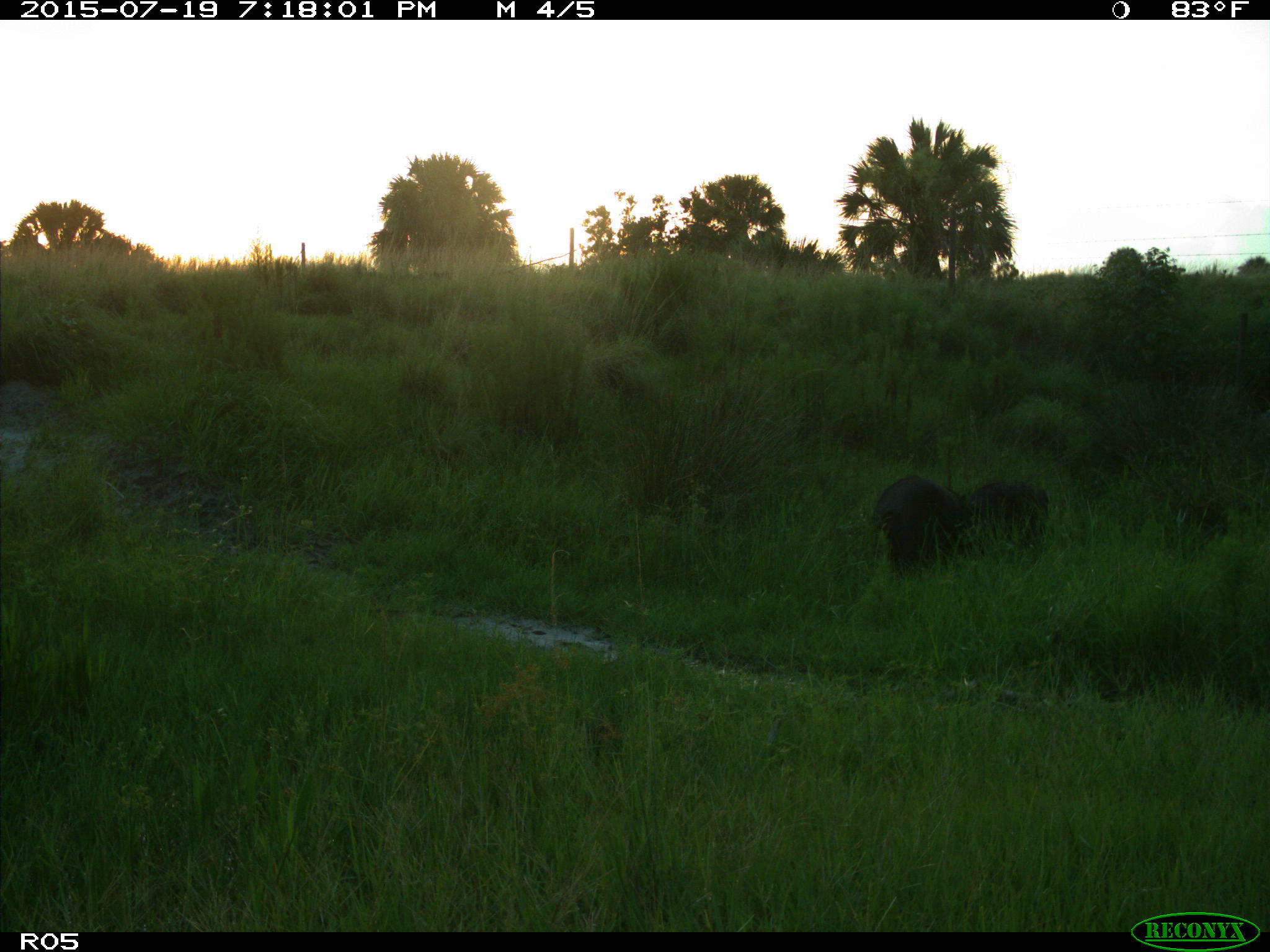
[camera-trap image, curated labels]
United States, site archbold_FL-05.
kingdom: Animalia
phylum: Chordata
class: Mammalia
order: Artiodactyla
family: Suidae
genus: Sus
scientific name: Sus scrofa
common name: wild boar